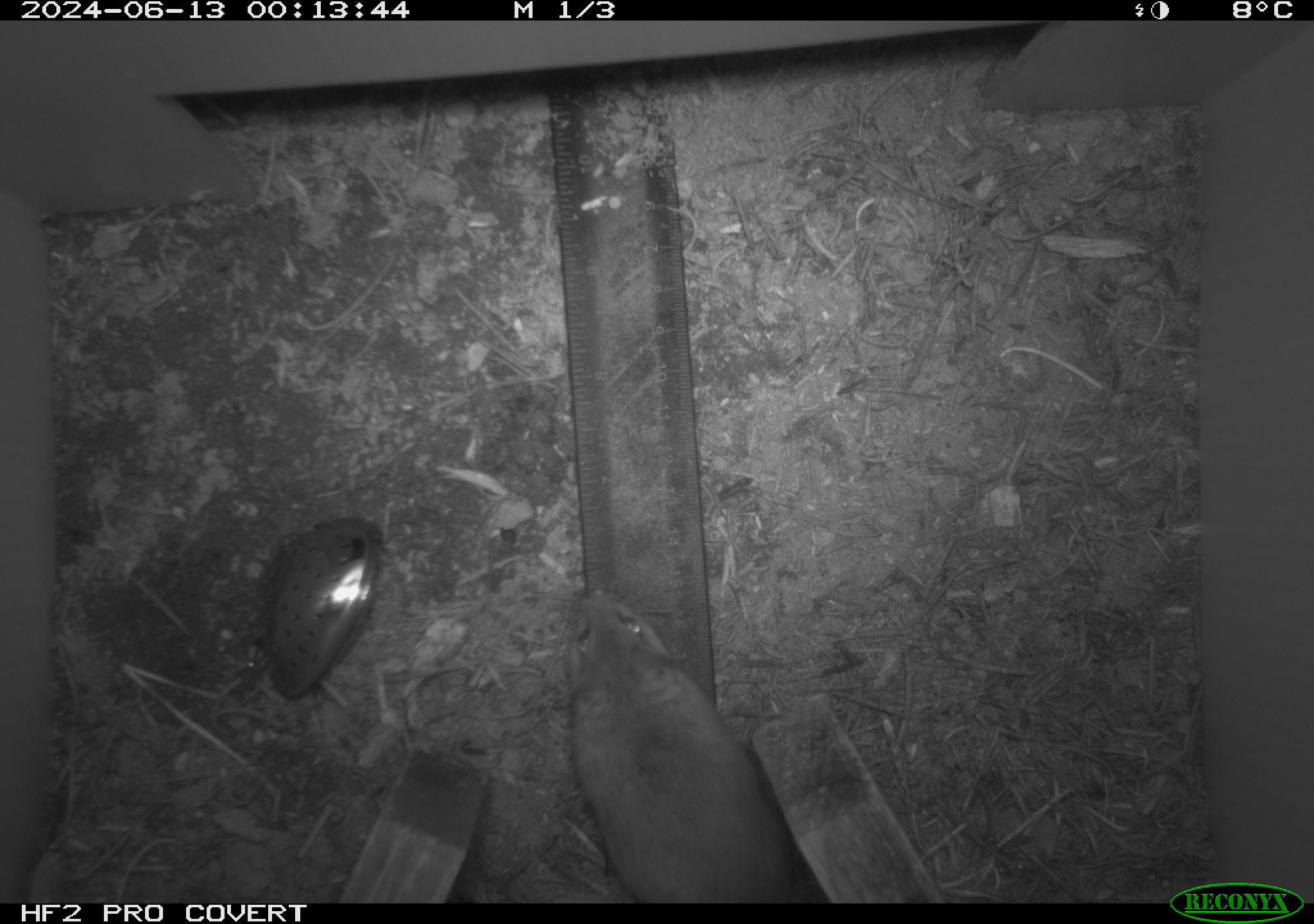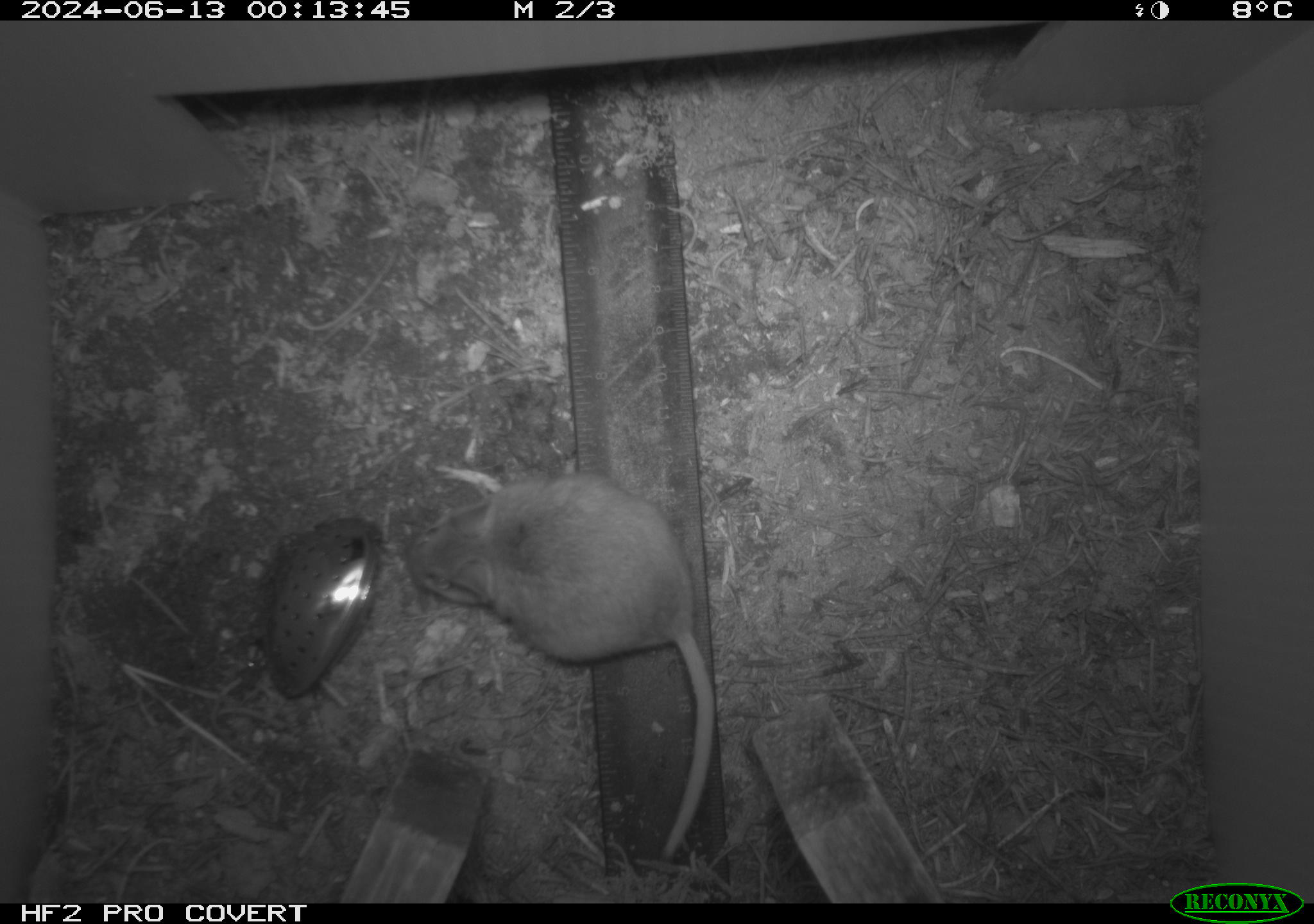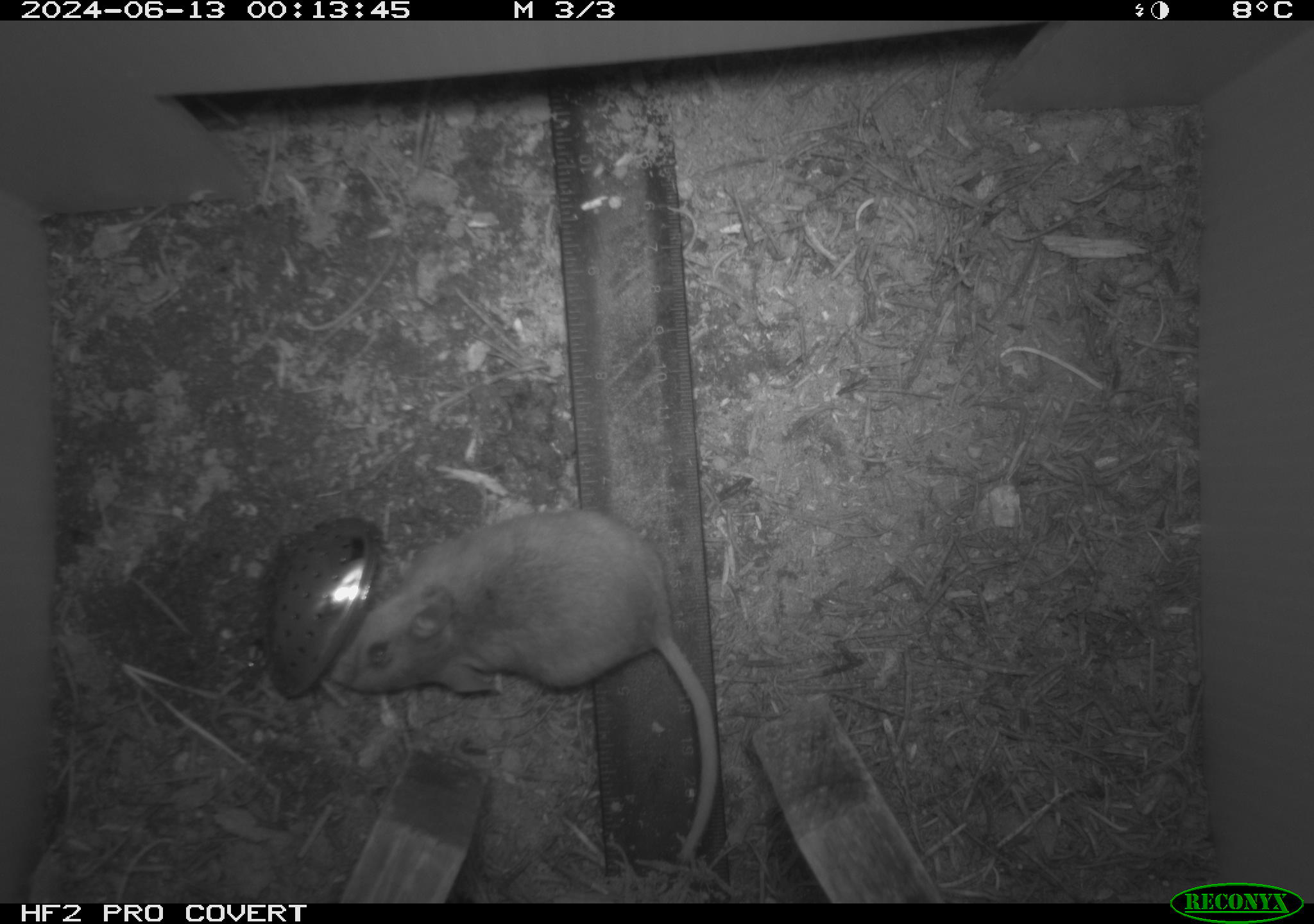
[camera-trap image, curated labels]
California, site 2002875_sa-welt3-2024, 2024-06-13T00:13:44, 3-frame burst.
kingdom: Animalia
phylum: Chordata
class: Mammalia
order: Rodentia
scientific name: Rodentia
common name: mouse species